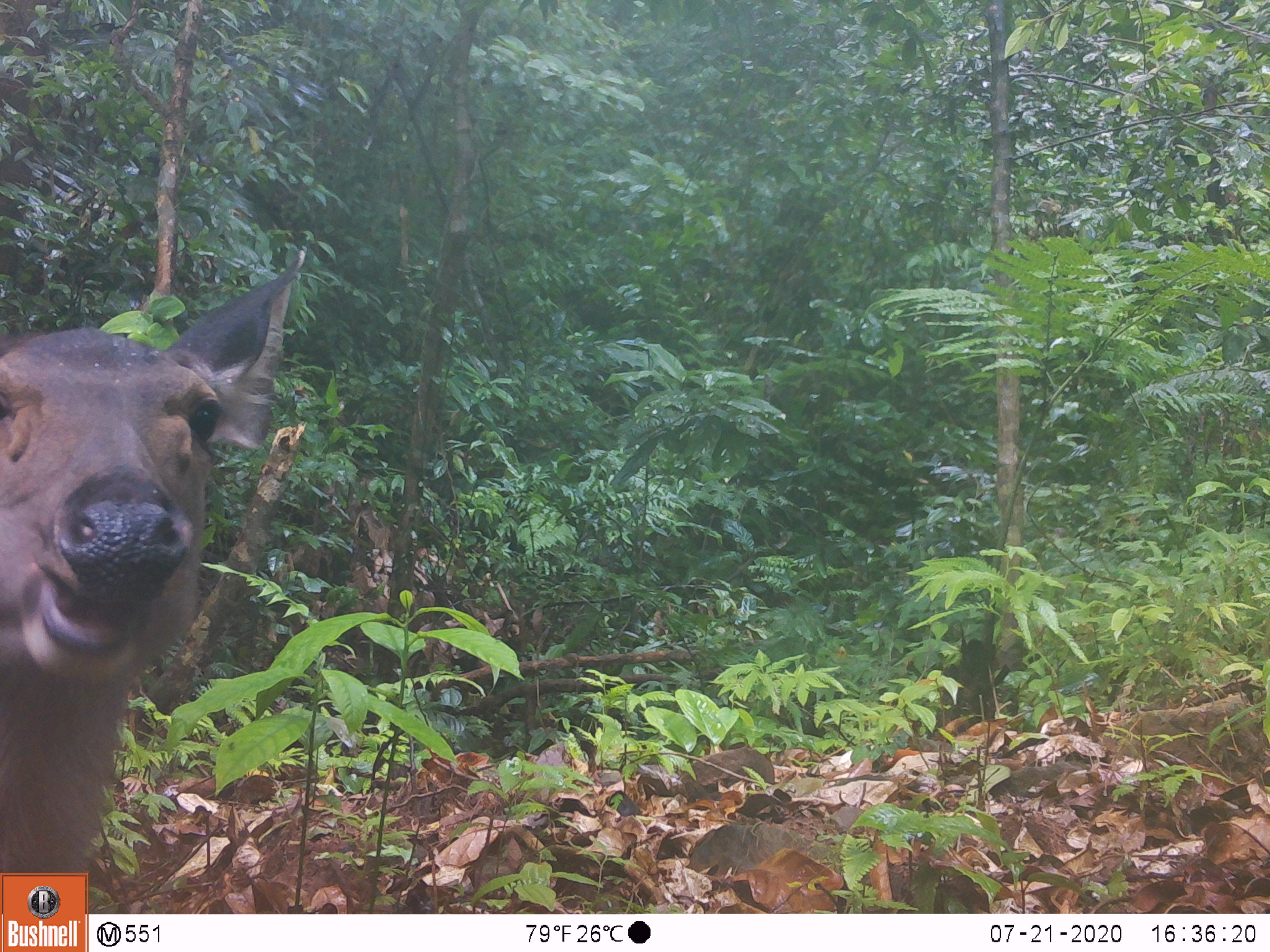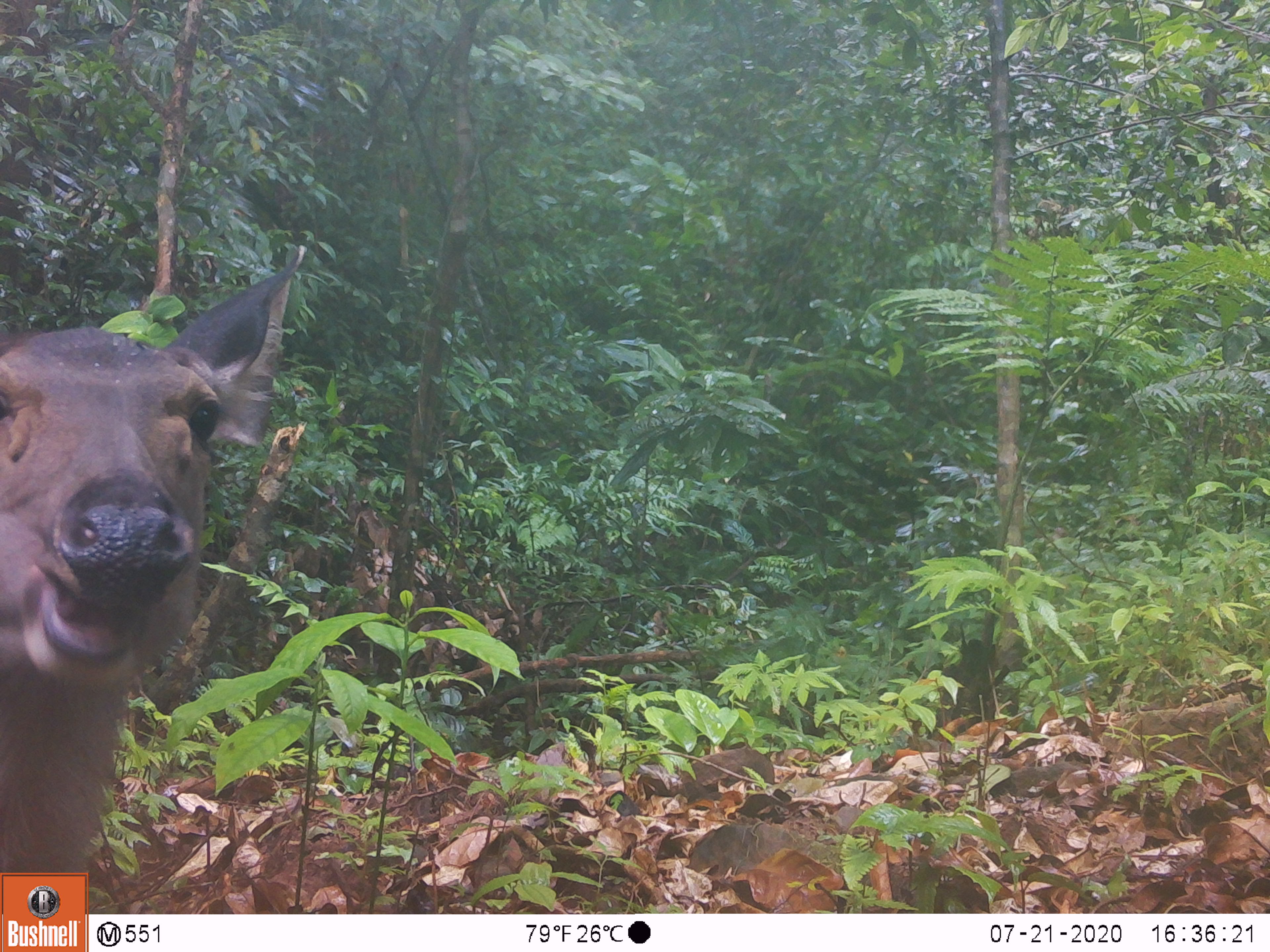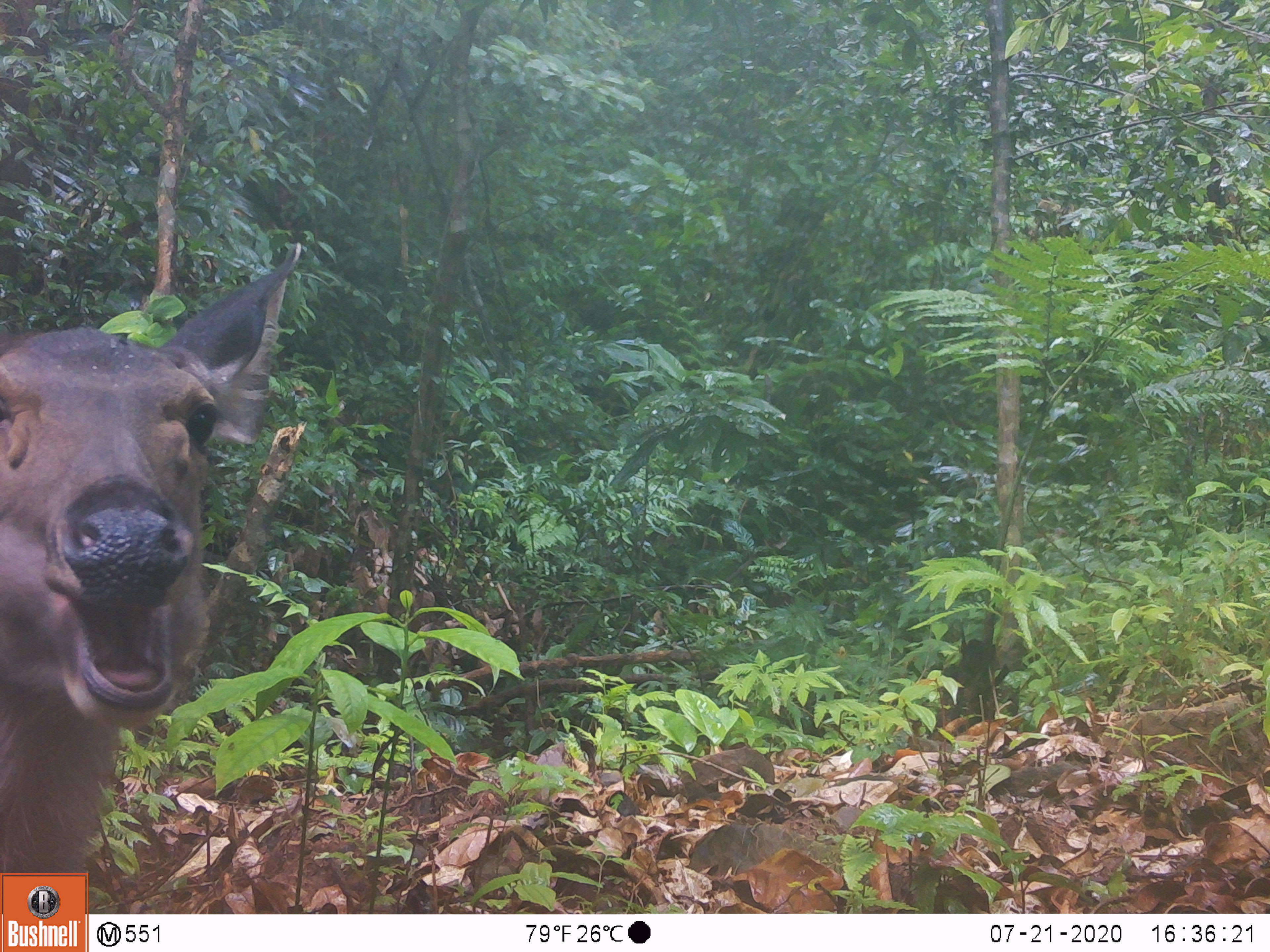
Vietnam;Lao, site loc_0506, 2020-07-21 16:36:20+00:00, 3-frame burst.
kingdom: Animalia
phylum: Chordata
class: Mammalia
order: Artiodactyla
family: Cervidae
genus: Rusa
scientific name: Rusa unicolor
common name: sambar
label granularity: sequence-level